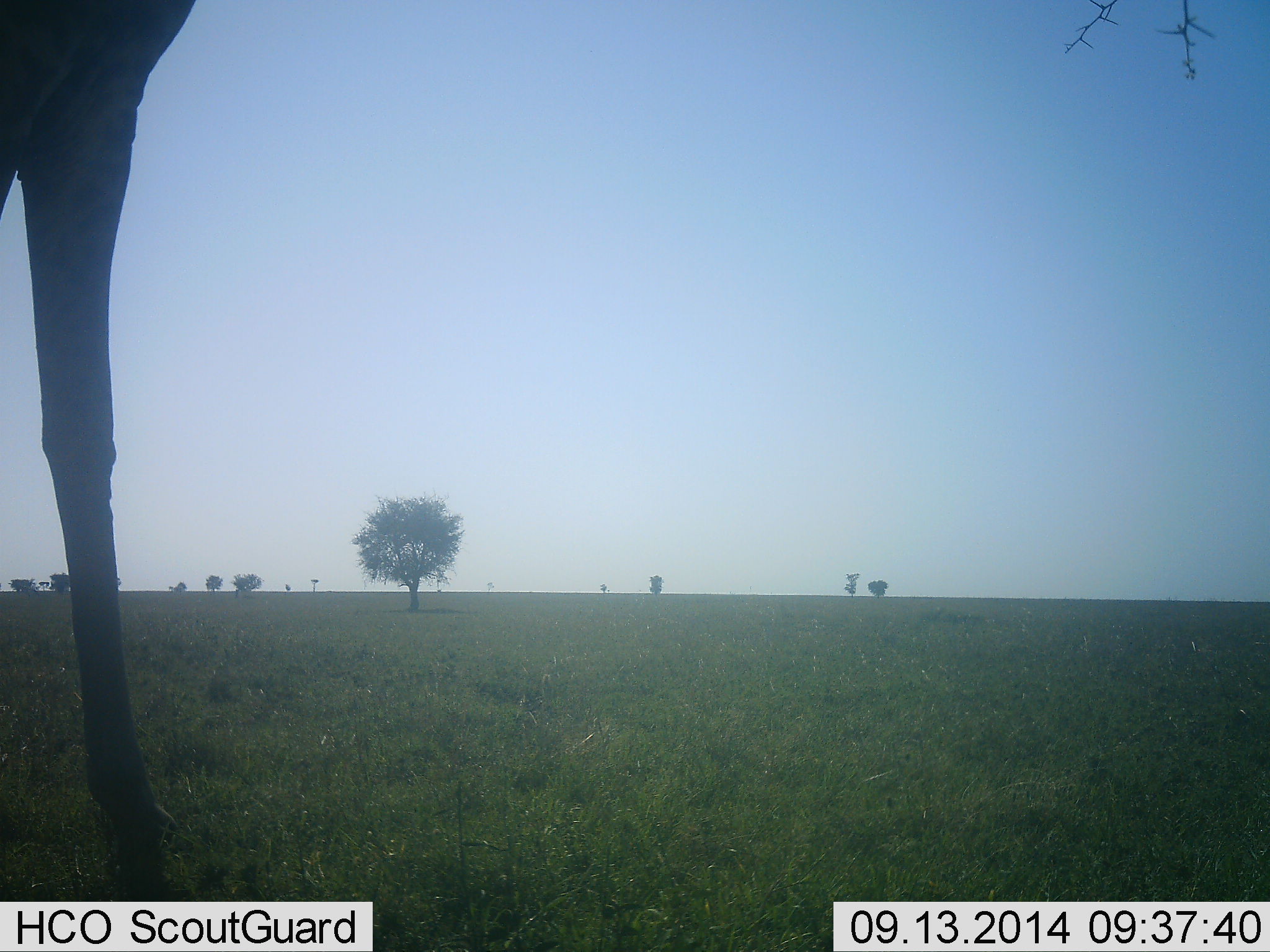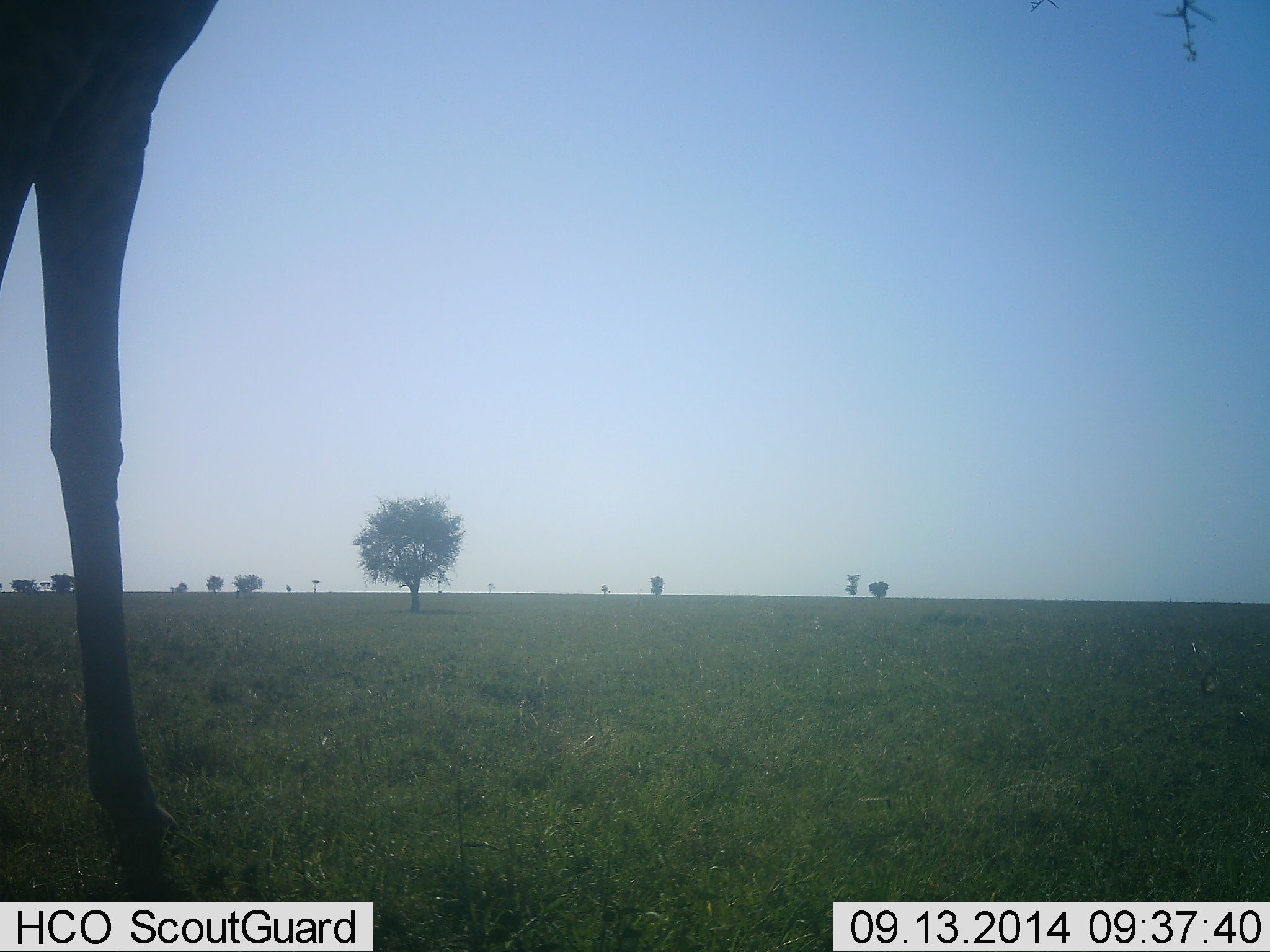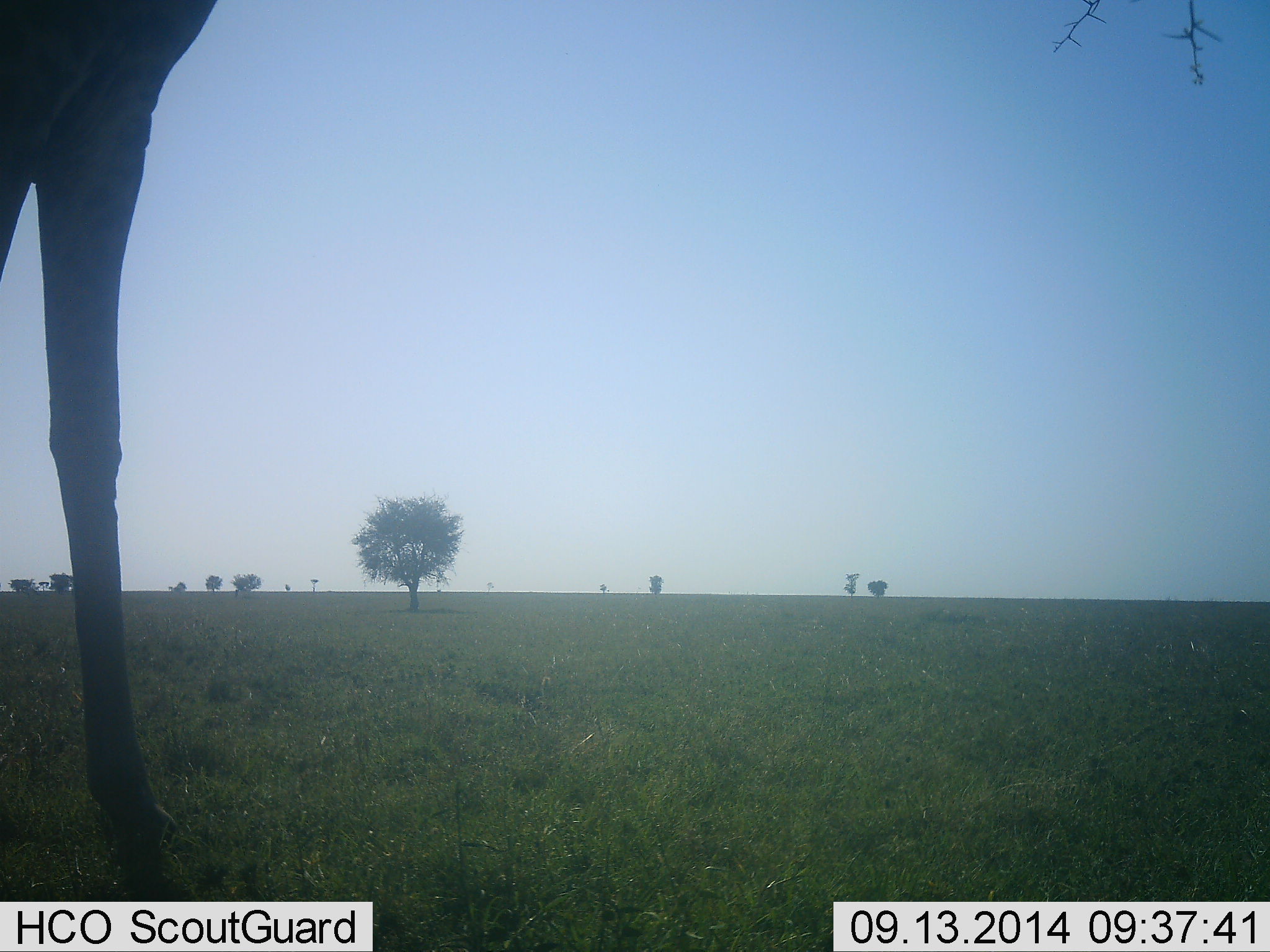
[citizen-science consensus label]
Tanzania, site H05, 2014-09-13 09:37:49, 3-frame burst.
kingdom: Animalia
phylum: Chordata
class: Mammalia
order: Artiodactyla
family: Giraffidae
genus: Giraffa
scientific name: Giraffa camelopardalis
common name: giraffe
Giraffe (Giraffa camelopardalis), count 1. Behavior (volunteer vote fractions): standing 60%, resting 0%, moving 20%, interacting 0%. Young present (vote fraction): 0%. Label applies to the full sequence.